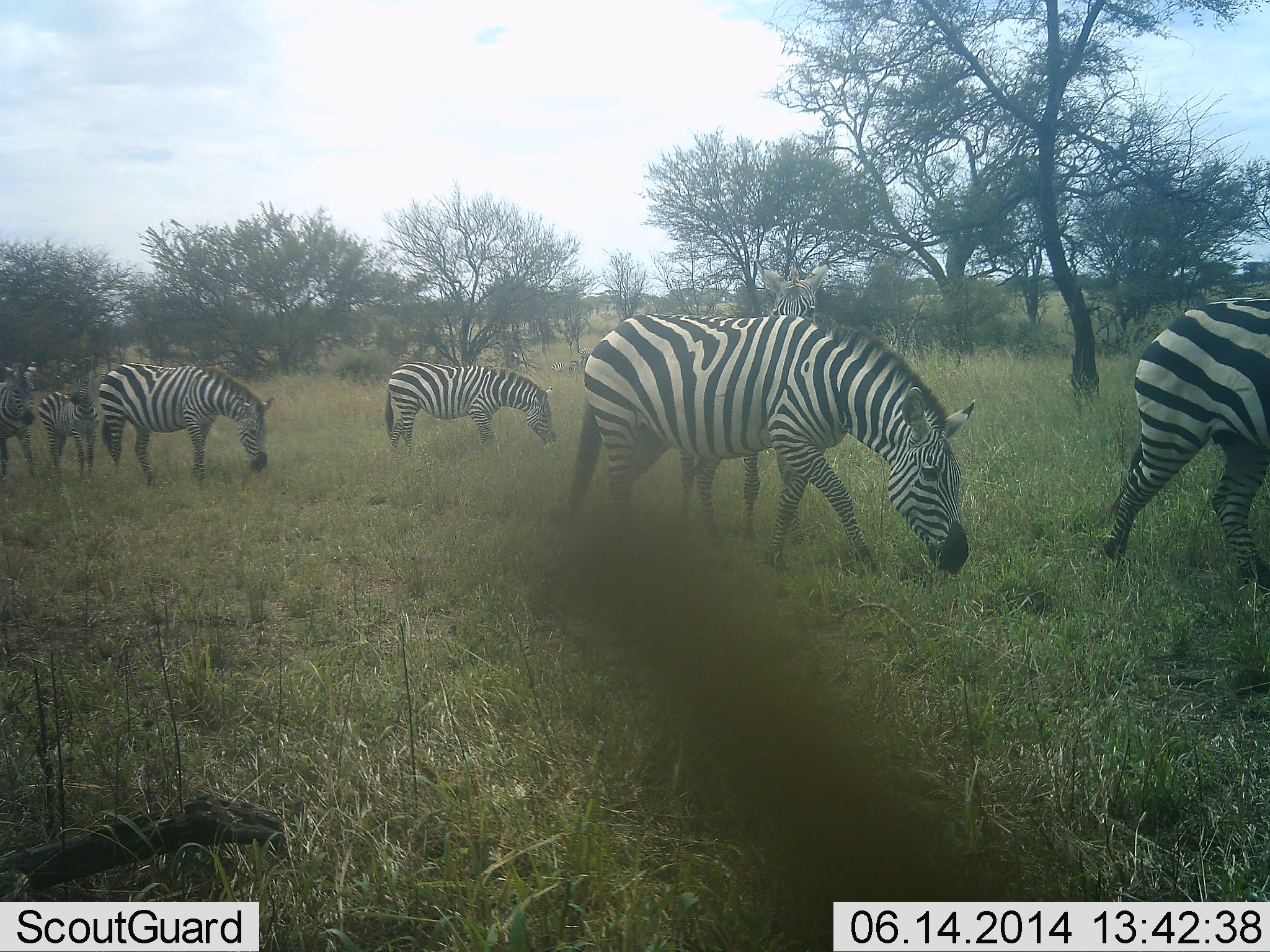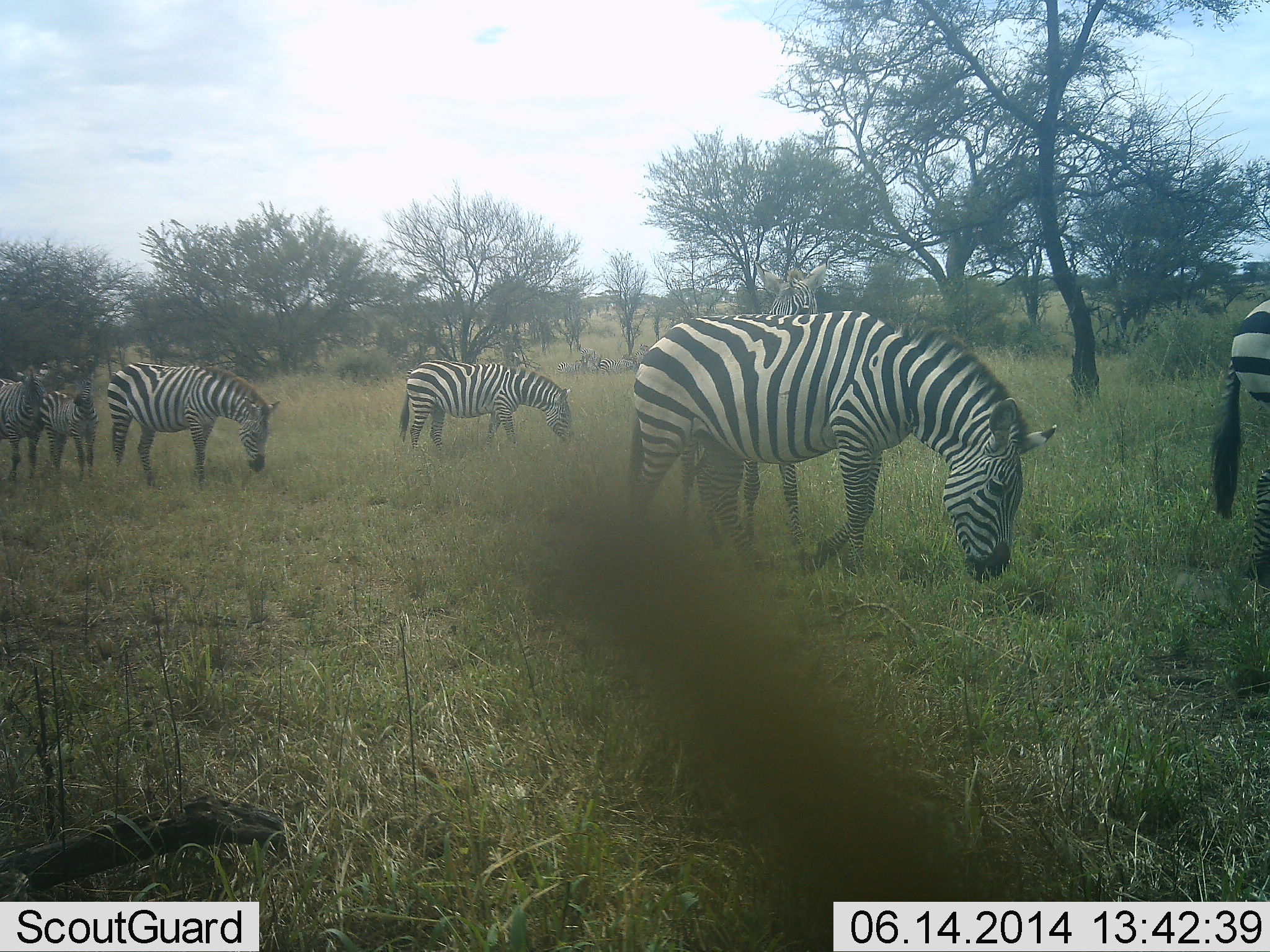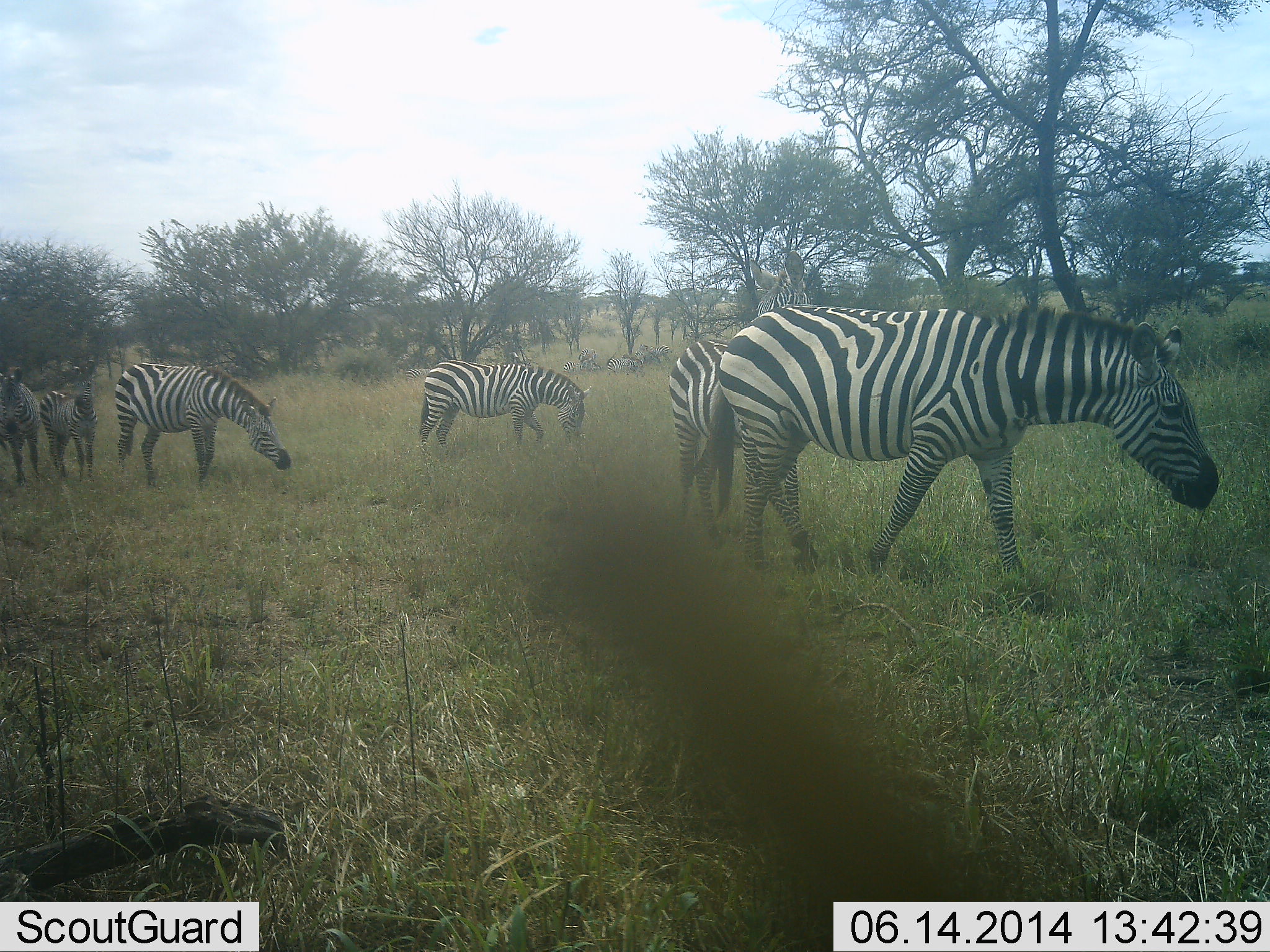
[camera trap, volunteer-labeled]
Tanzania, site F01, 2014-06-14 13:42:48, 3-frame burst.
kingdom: Animalia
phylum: Chordata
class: Mammalia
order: Perissodactyla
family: Equidae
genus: Equus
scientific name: Equus quagga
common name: plains zebra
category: zebra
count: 7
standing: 60%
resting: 0%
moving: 70%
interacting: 10%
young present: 30%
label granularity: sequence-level